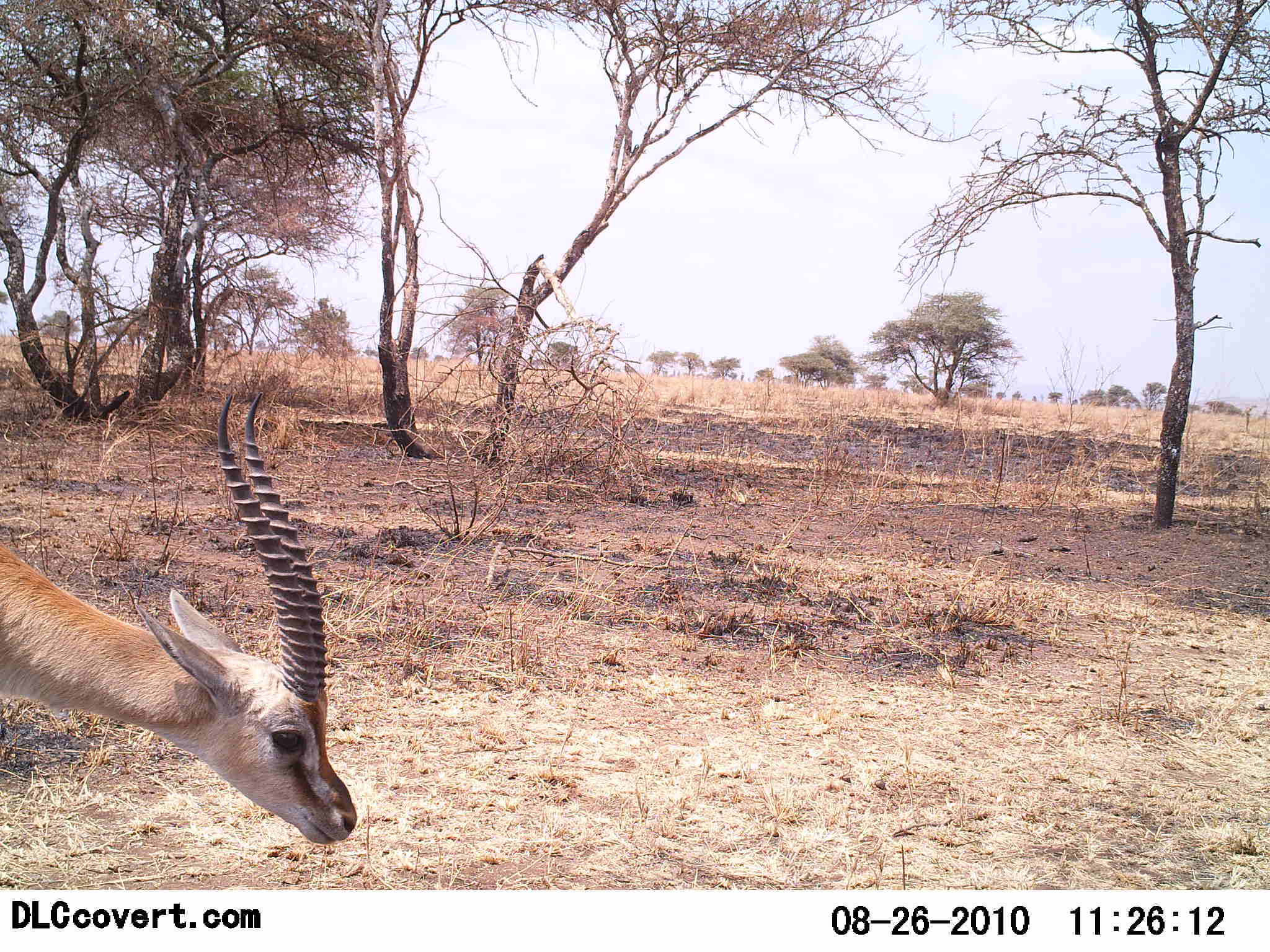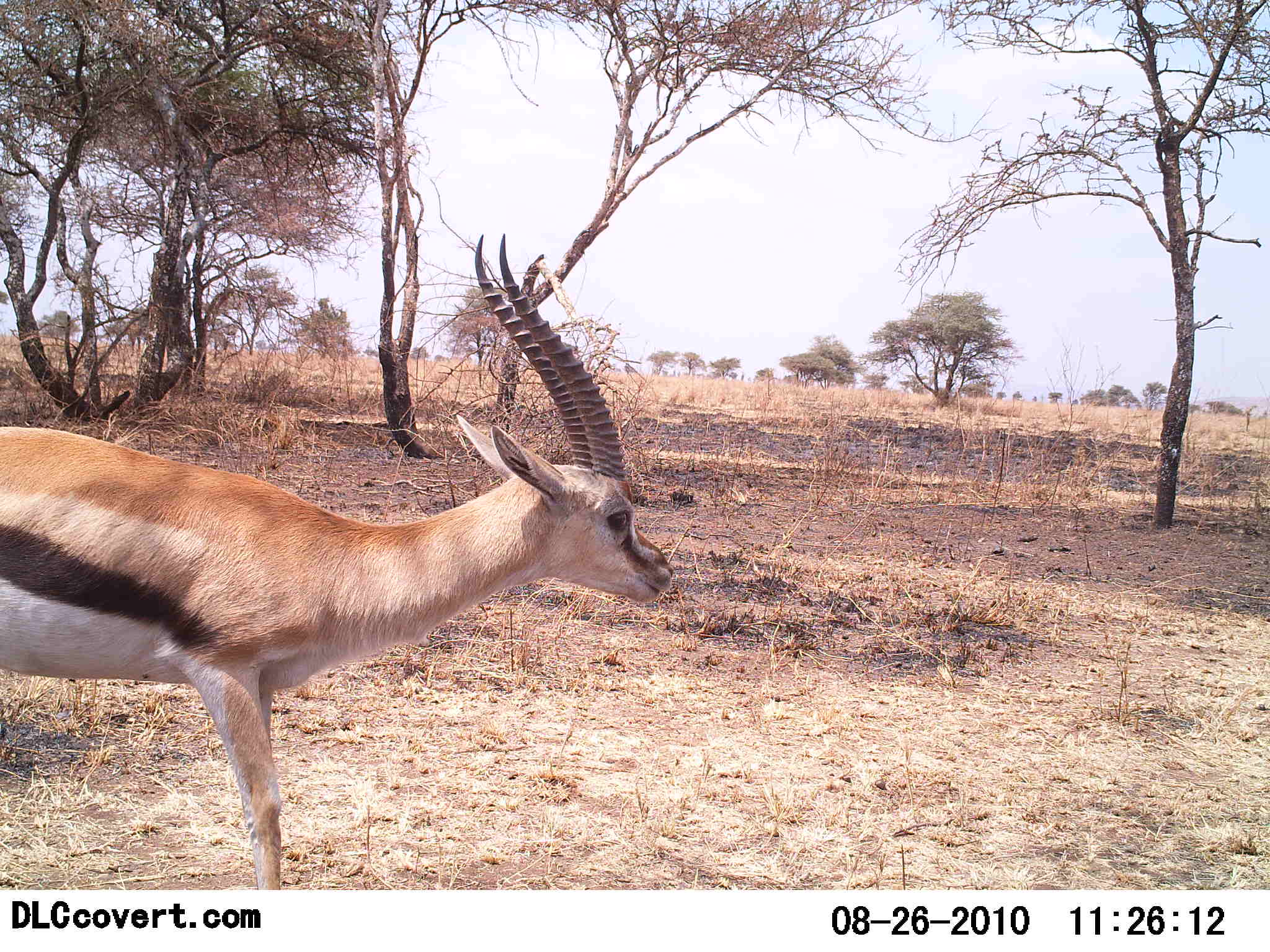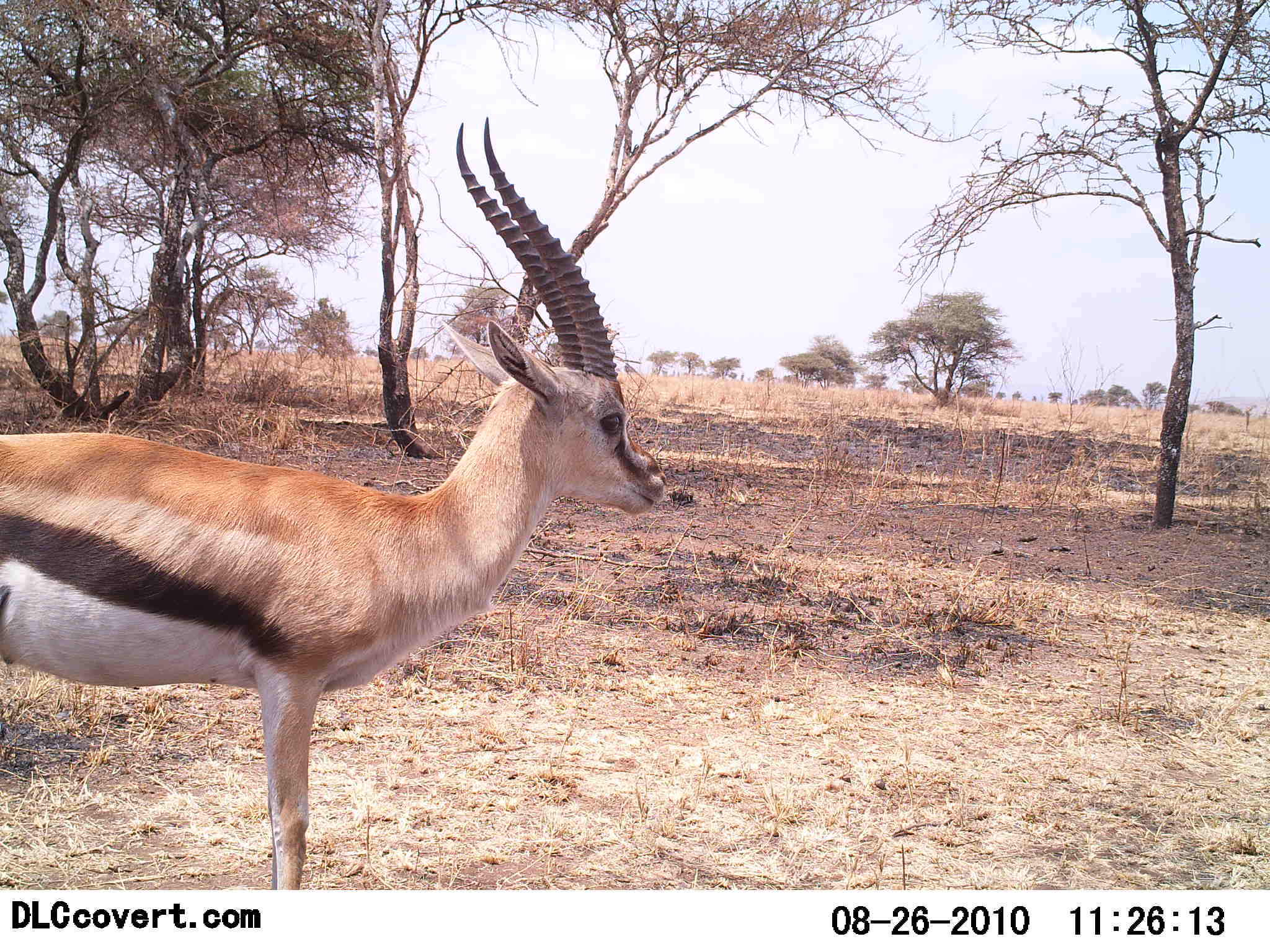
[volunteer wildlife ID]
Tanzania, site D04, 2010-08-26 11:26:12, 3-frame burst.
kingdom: Animalia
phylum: Chordata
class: Mammalia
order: Artiodactyla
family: Bovidae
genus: Eudorcas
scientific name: Eudorcas thomsonii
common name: thomson's gazelle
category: gazellethomsons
Gazellethomsons (thomson's gazelle) (Eudorcas thomsonii), count 1. Behavior (volunteer vote fractions): standing 64%, resting 0%, moving 64%, interacting 0%. Young present (vote fraction): 0%. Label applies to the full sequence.